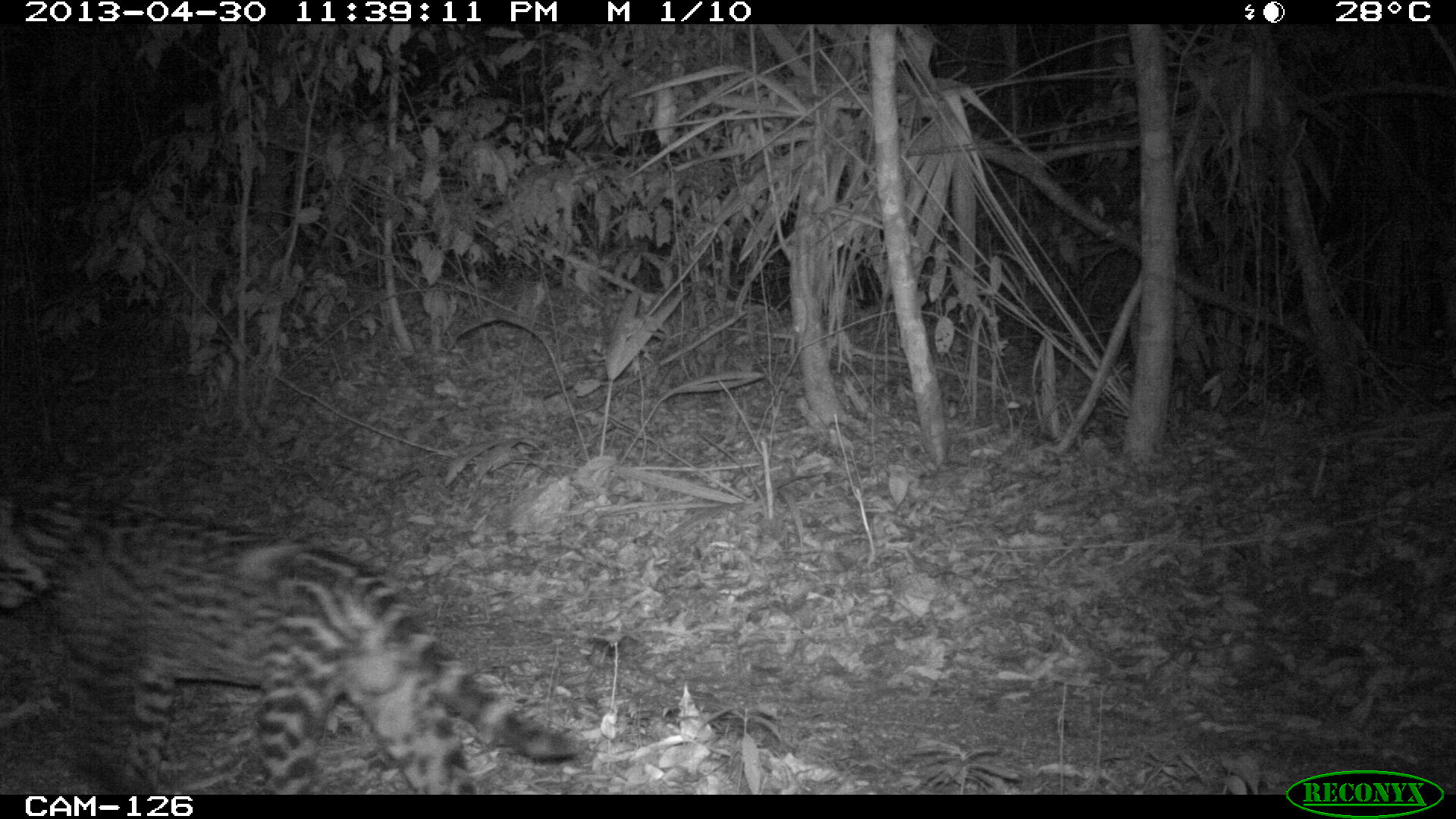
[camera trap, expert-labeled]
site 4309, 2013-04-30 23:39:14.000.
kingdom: Animalia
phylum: Chordata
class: Mammalia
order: Carnivora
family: Felidae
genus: Leopardus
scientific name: Leopardus pardalis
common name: ocelot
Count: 1.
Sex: male.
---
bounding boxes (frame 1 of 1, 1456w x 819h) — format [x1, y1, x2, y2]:
leopardus pardalis: [0, 486, 582, 791]